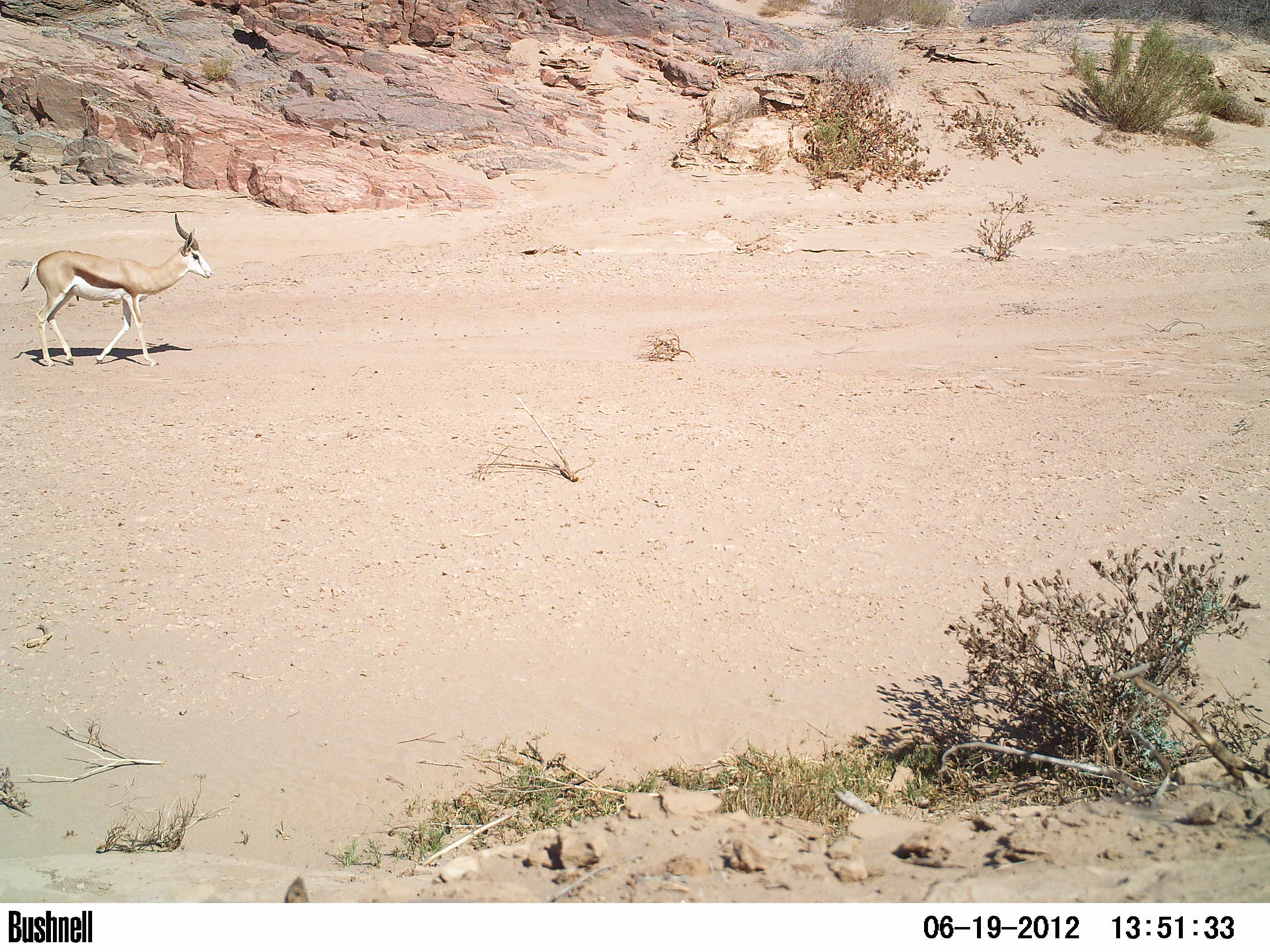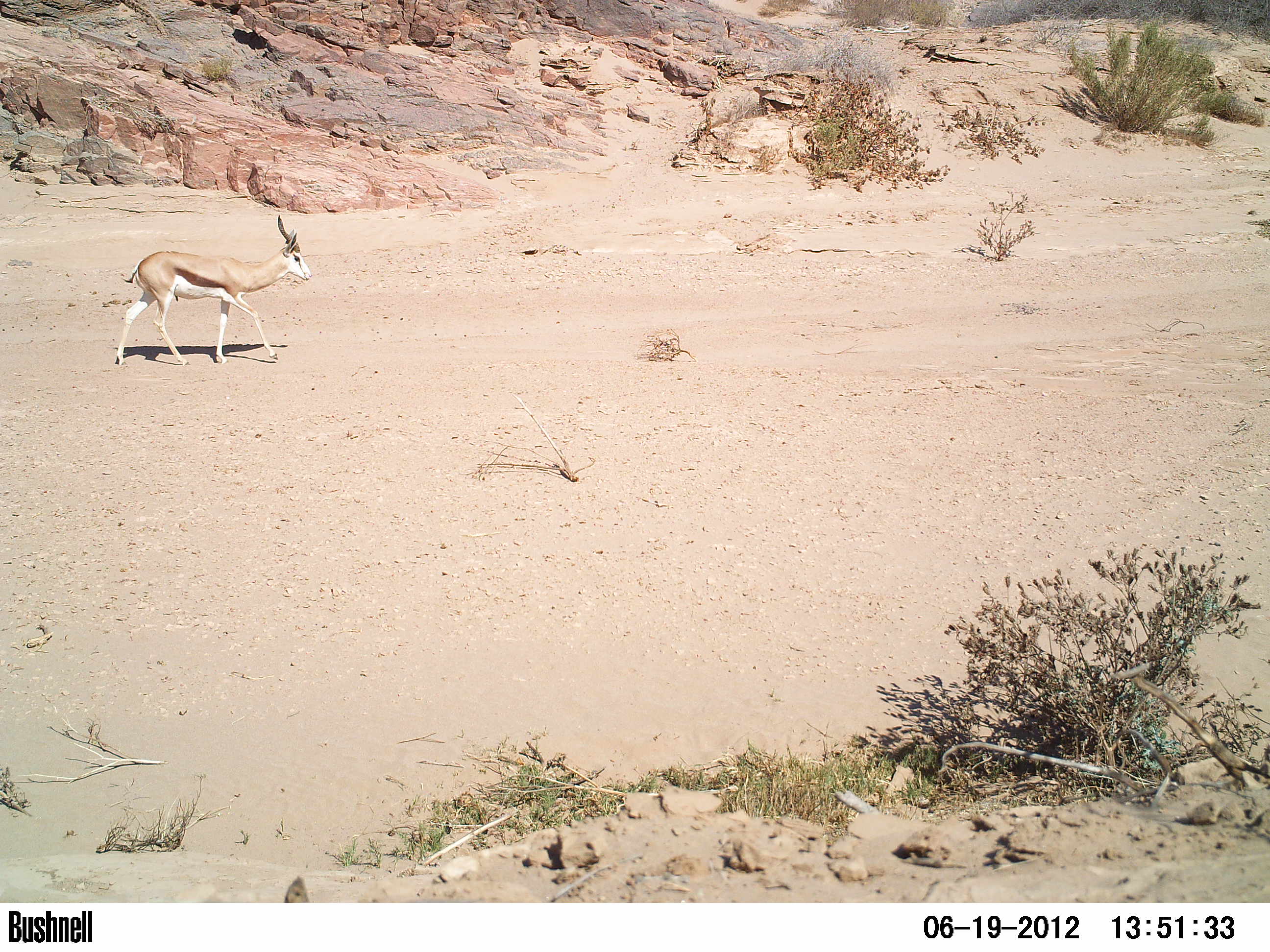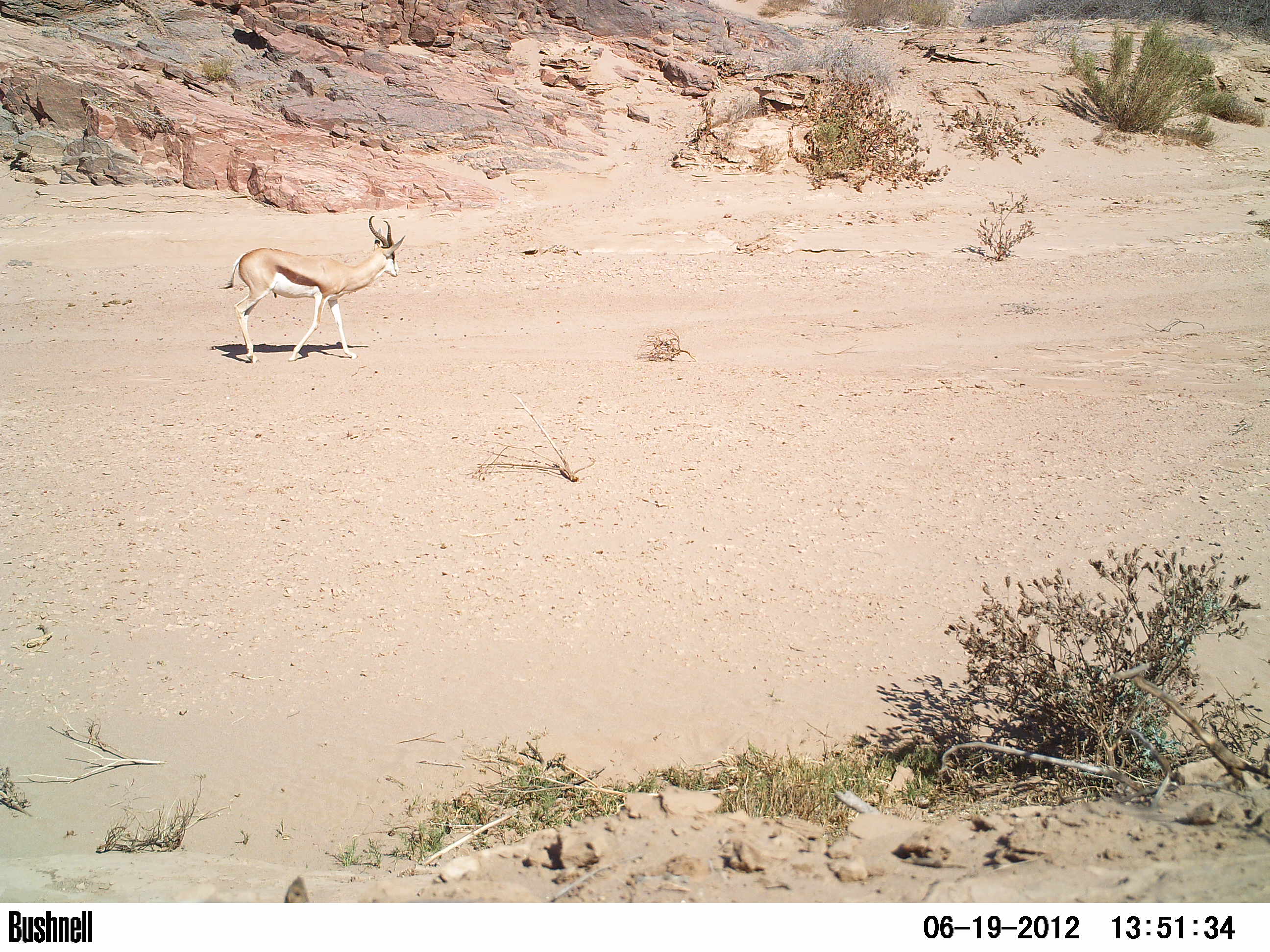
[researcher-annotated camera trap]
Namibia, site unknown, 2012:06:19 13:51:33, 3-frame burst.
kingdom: Animalia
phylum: Chordata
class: Mammalia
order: Artiodactyla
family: Bovidae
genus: Antidorcas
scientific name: Antidorcas marsupialis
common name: springbok